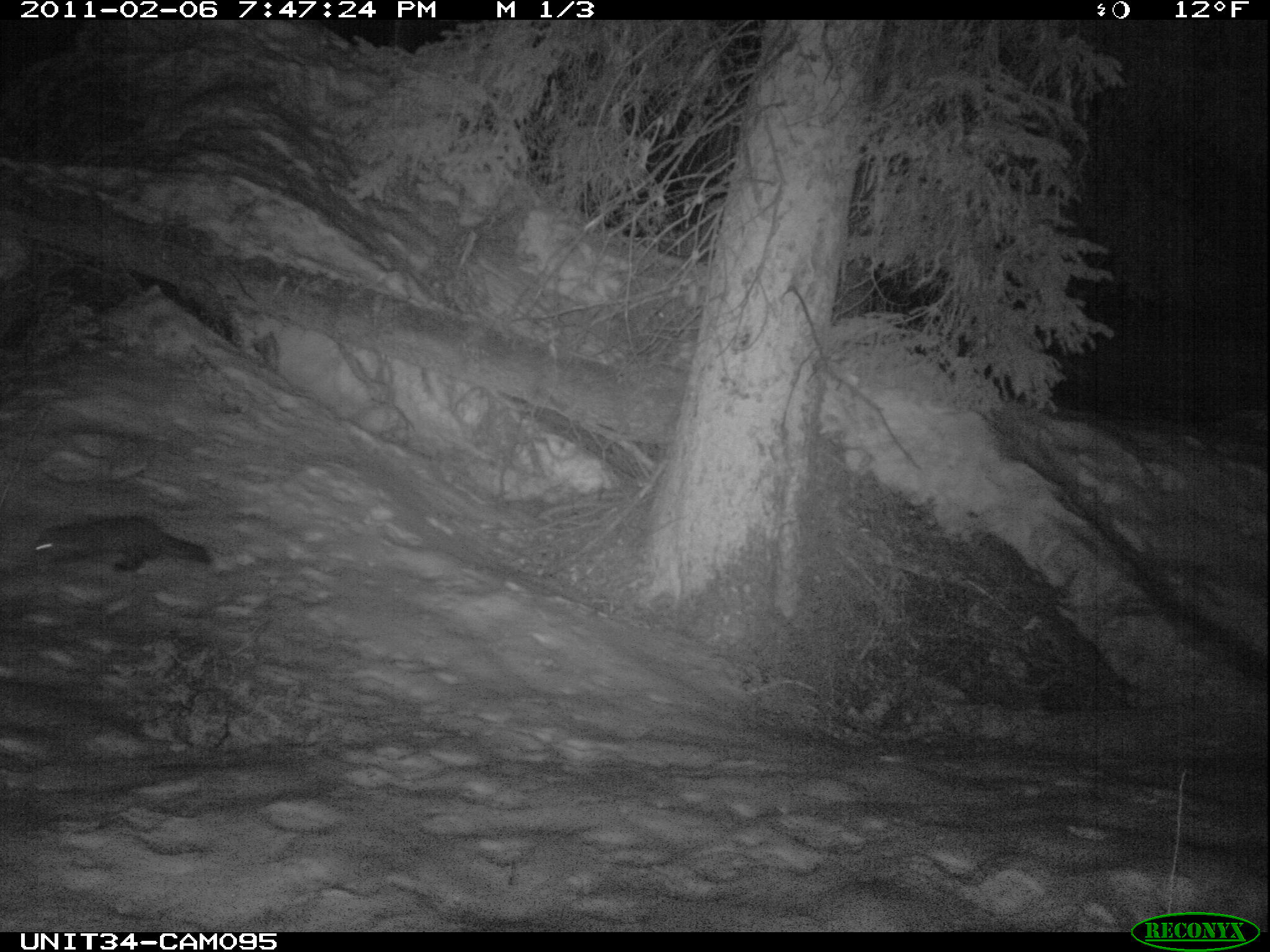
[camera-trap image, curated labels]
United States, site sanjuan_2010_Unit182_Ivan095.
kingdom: Animalia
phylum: Chordata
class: Mammalia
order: Carnivora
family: Mustelidae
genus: Martes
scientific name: Martes americana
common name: american marten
Martes americana (american marten).